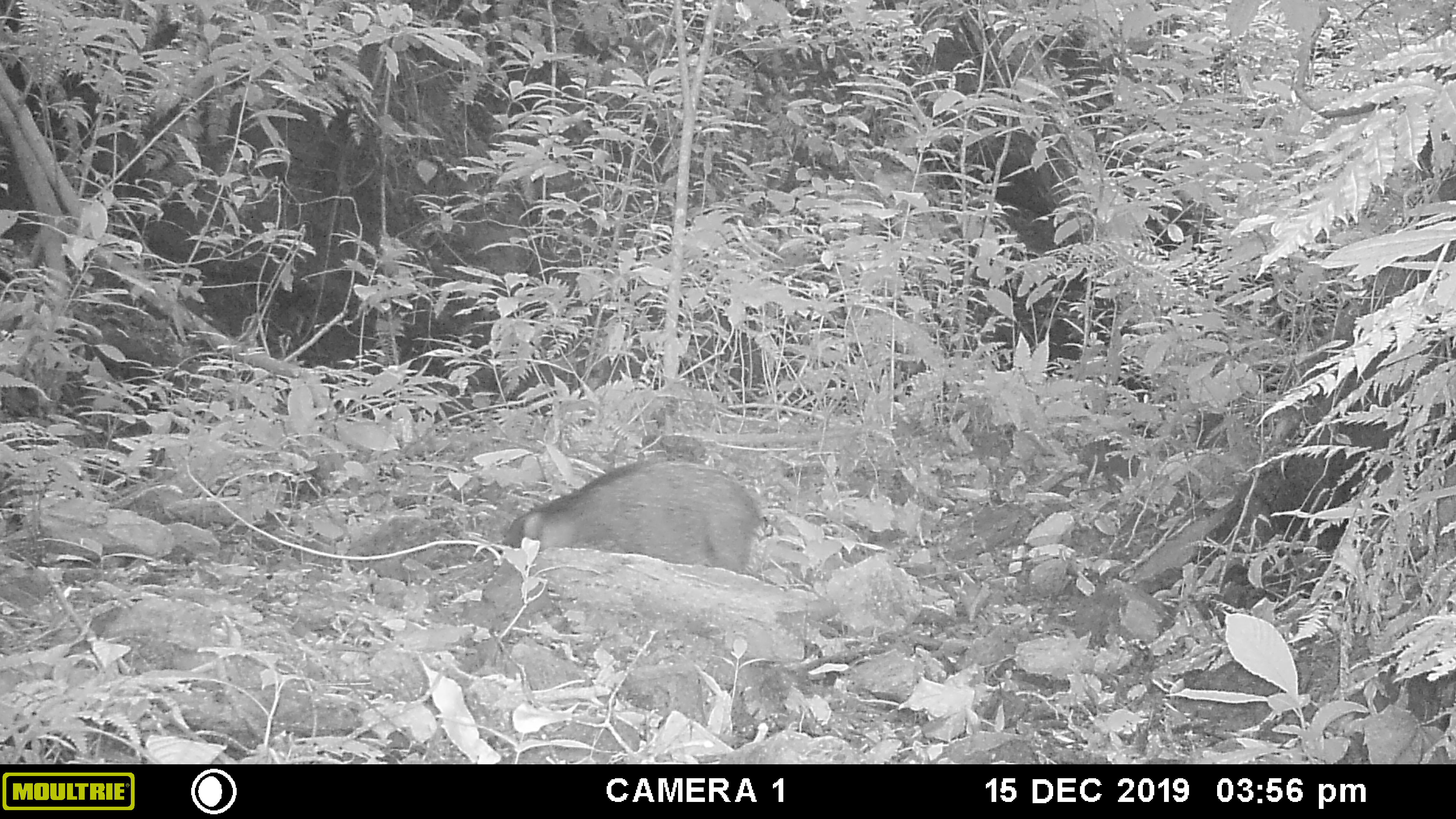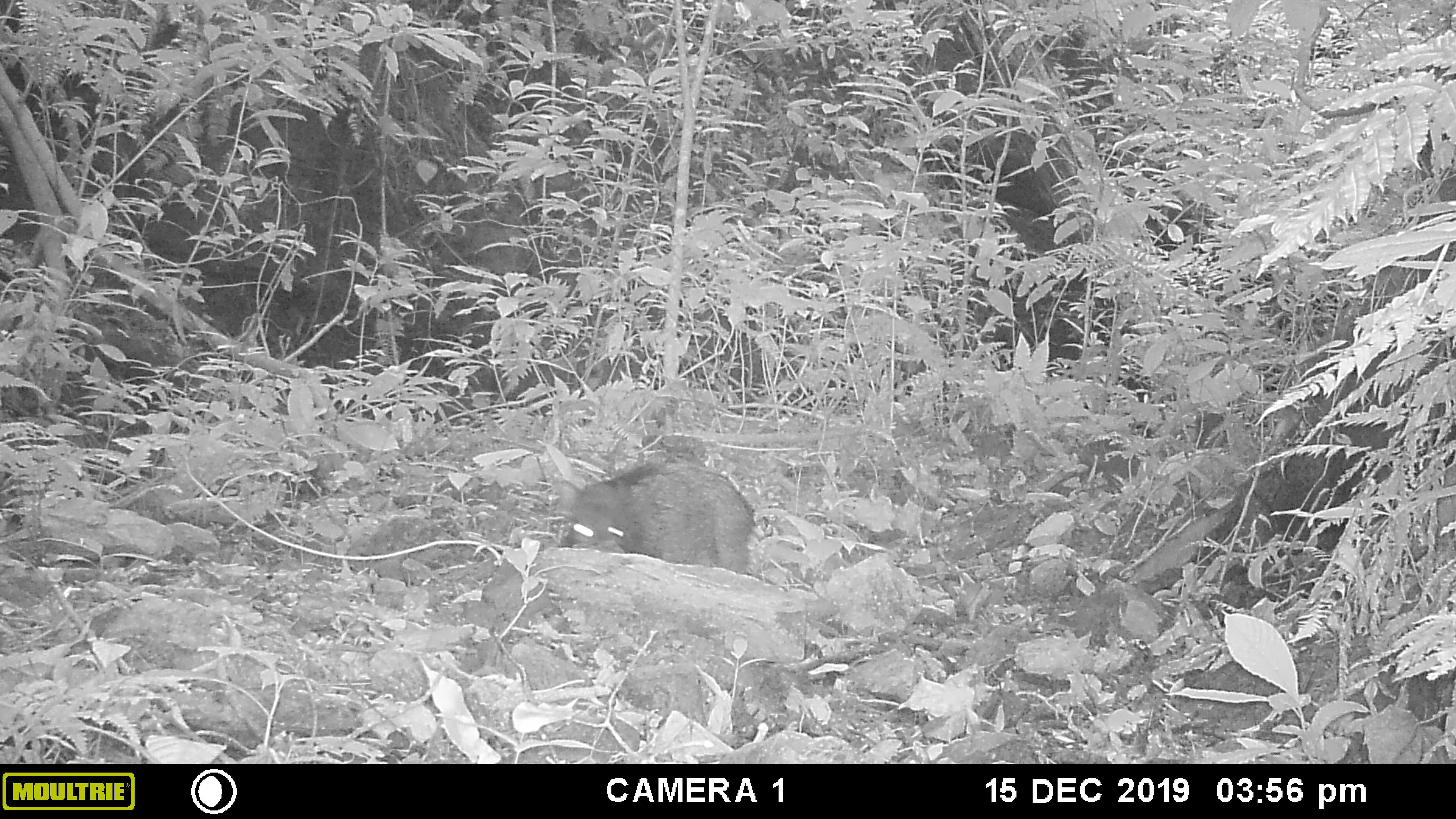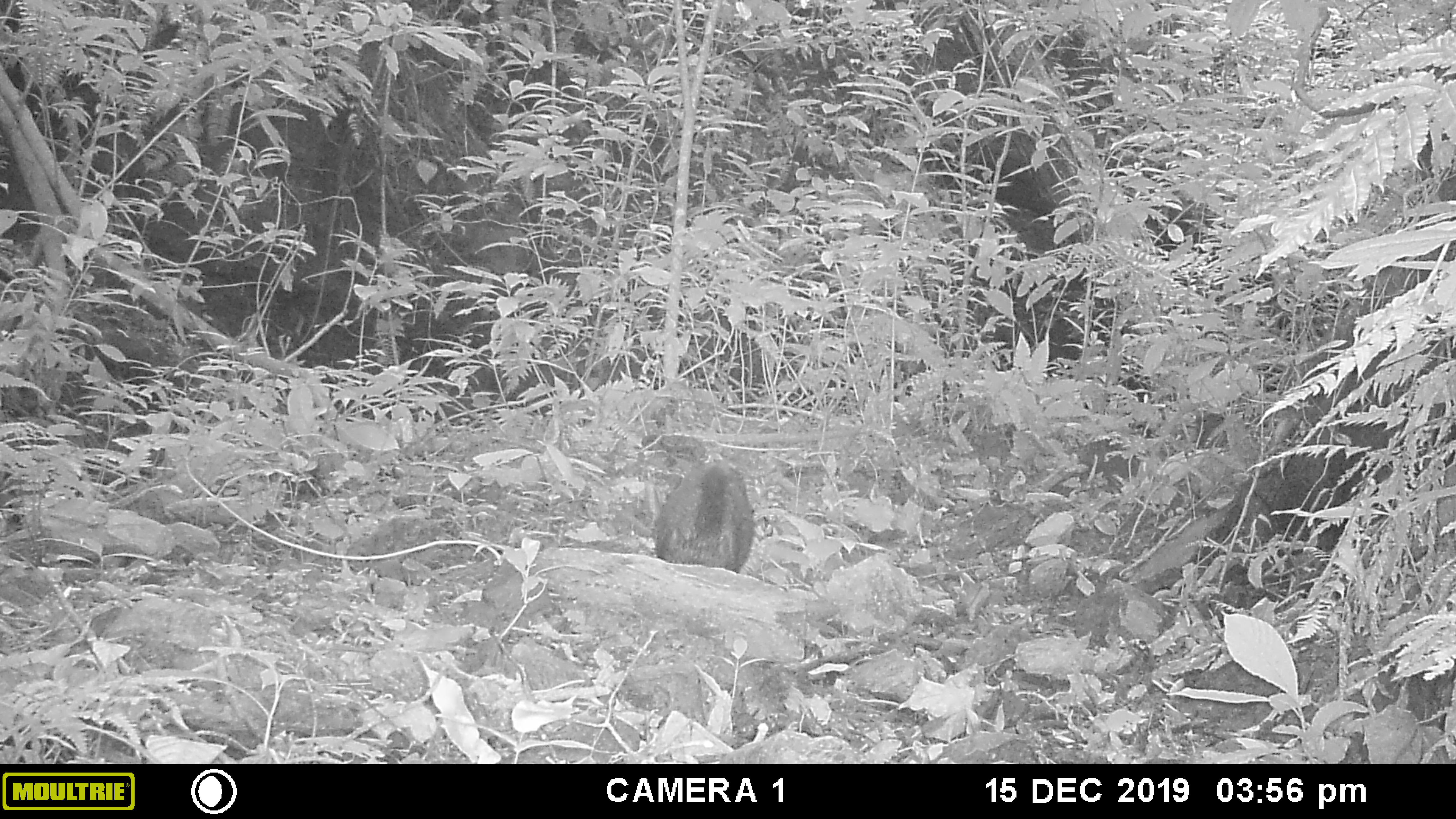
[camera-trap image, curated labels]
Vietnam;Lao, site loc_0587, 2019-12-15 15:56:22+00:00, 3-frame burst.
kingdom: Animalia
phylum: Chordata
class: Mammalia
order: Artiodactyla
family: Suidae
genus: Sus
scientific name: Sus scrofa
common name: eurasian wild pig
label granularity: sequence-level